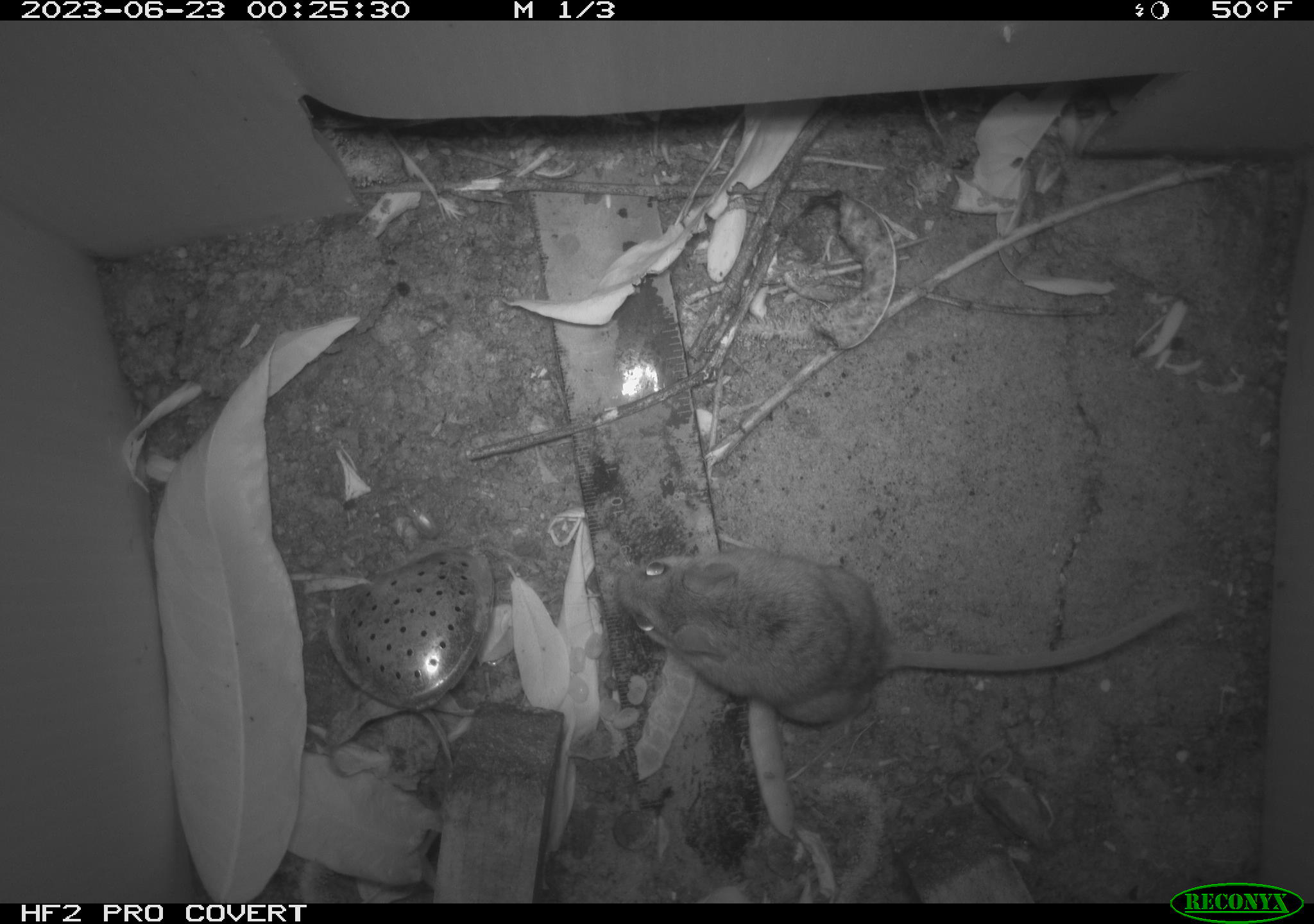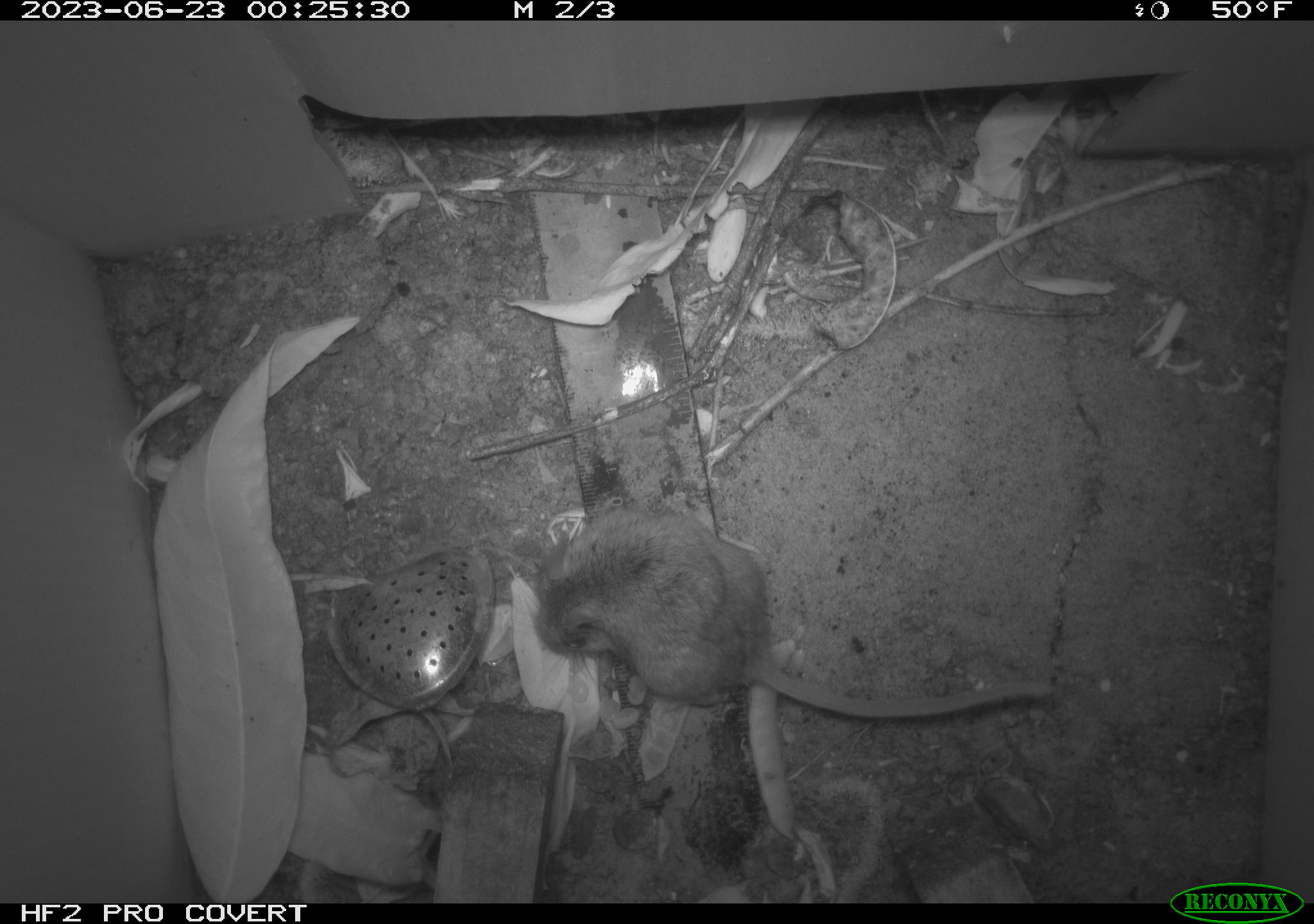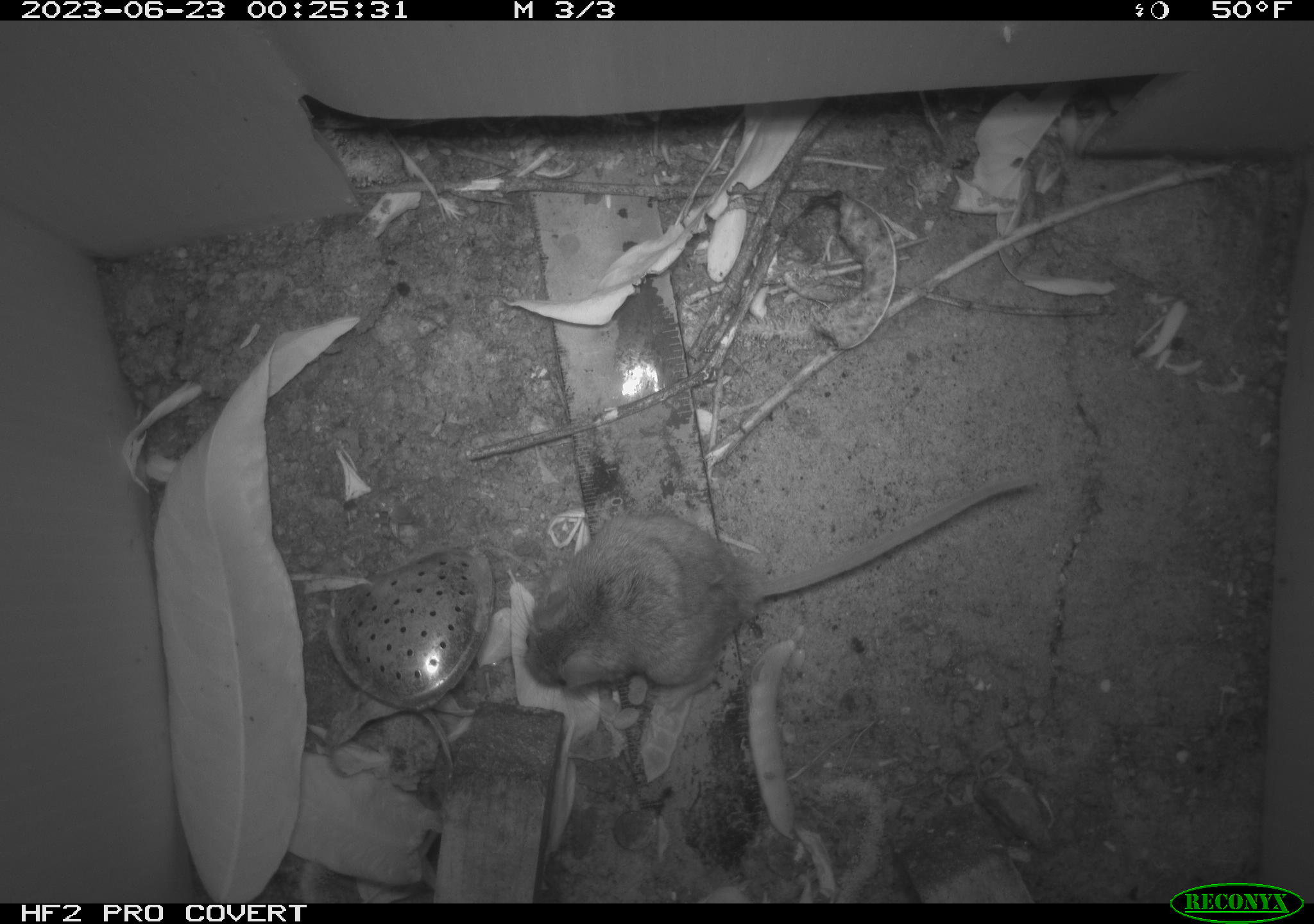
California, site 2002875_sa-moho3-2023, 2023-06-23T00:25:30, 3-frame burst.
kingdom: Animalia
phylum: Chordata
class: Mammalia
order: Rodentia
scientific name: Rodentia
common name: mouse species